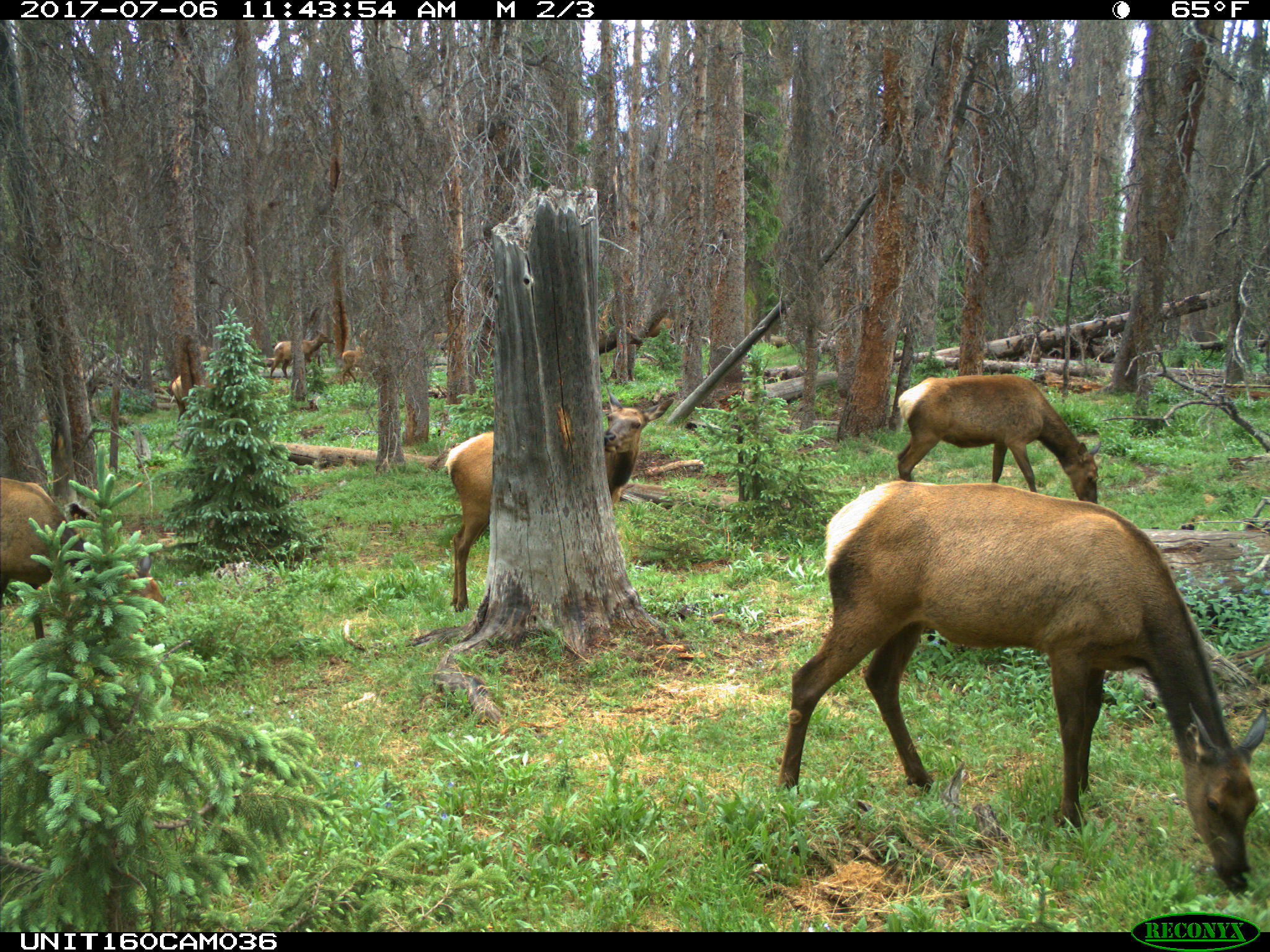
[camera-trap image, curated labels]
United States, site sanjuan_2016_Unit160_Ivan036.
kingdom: Animalia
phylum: Chordata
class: Mammalia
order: Artiodactyla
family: Cervidae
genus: Cervus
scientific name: Cervus elaphus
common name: red deer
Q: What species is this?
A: Cervus elaphus (red deer).